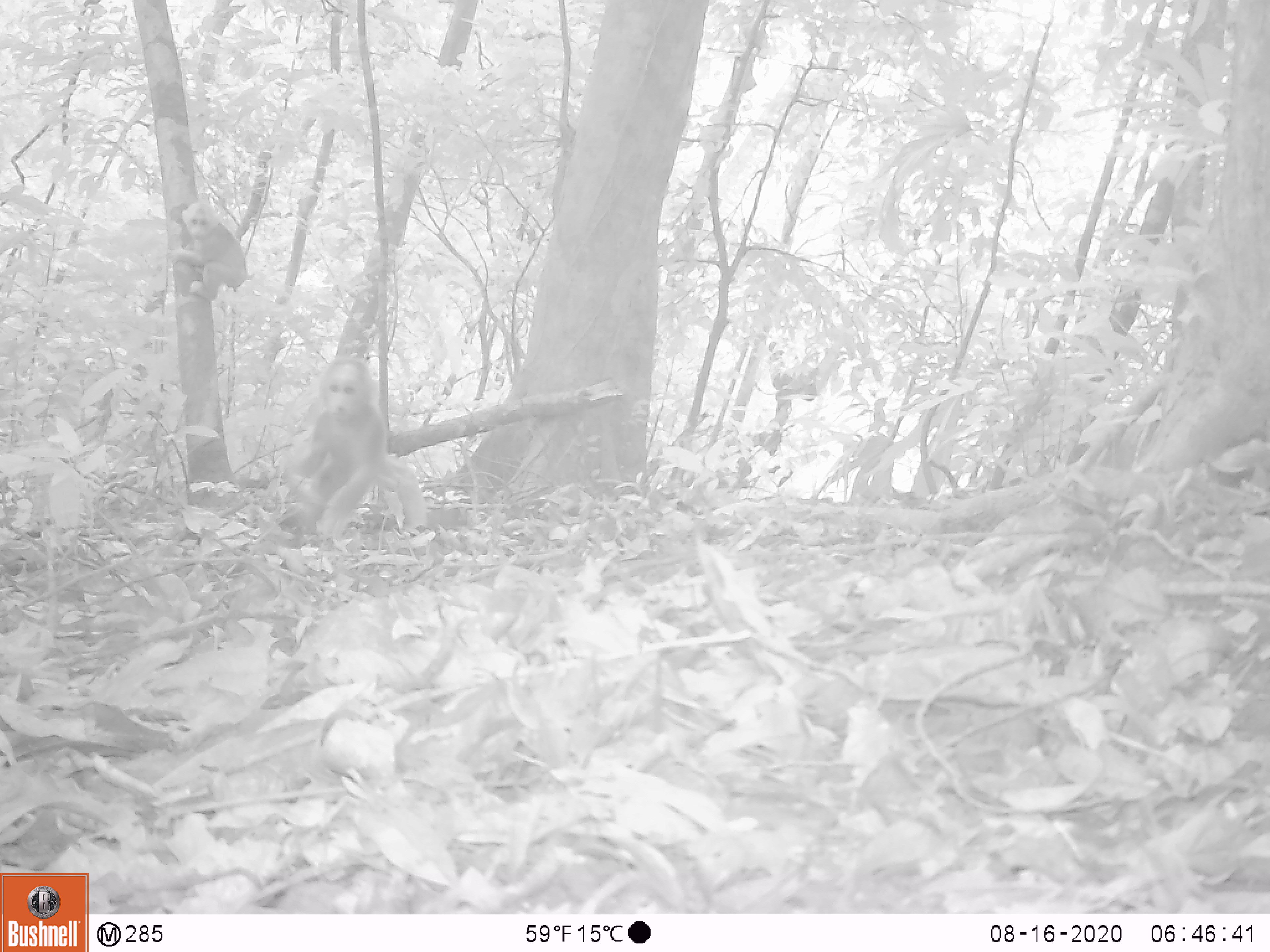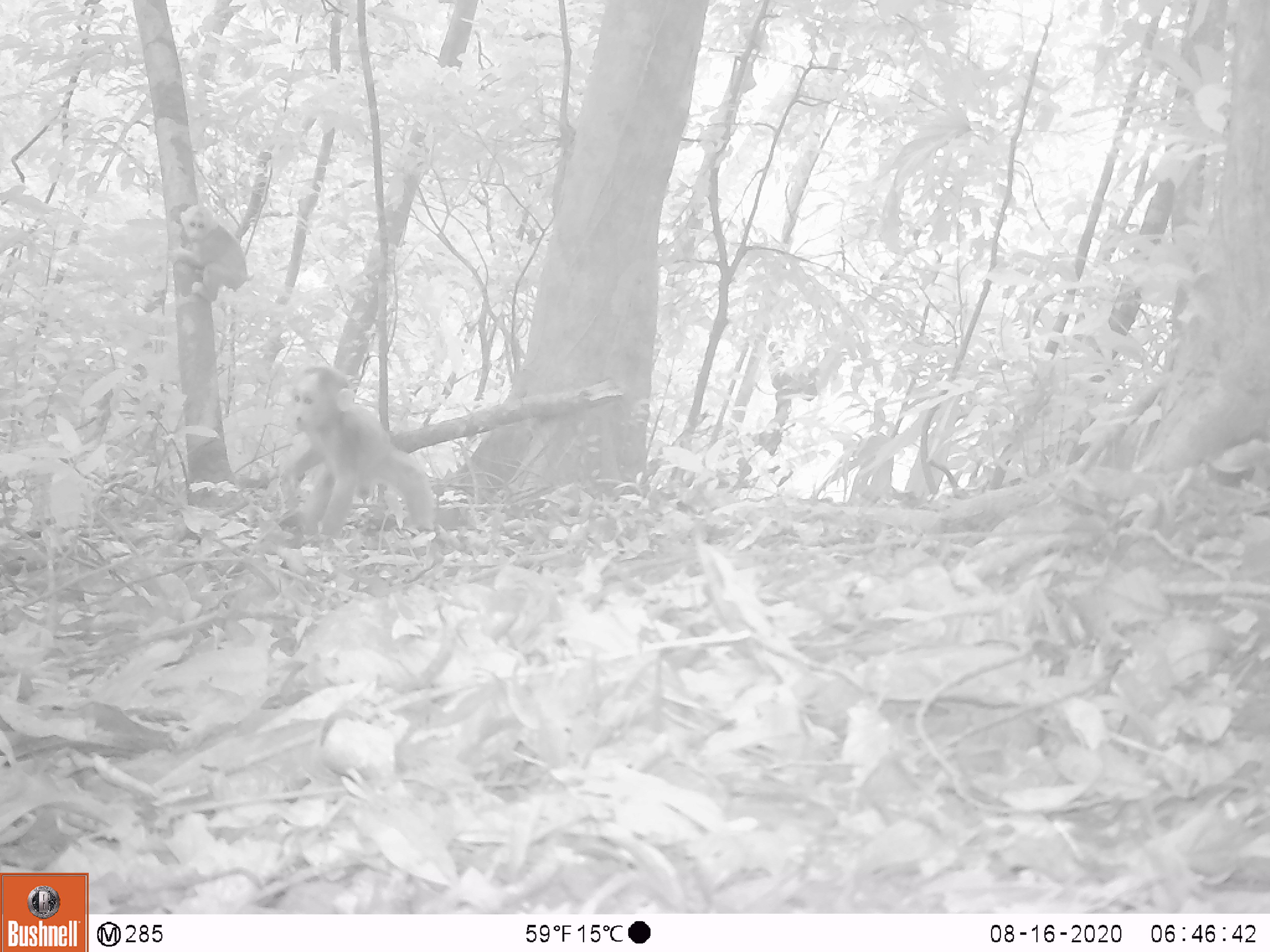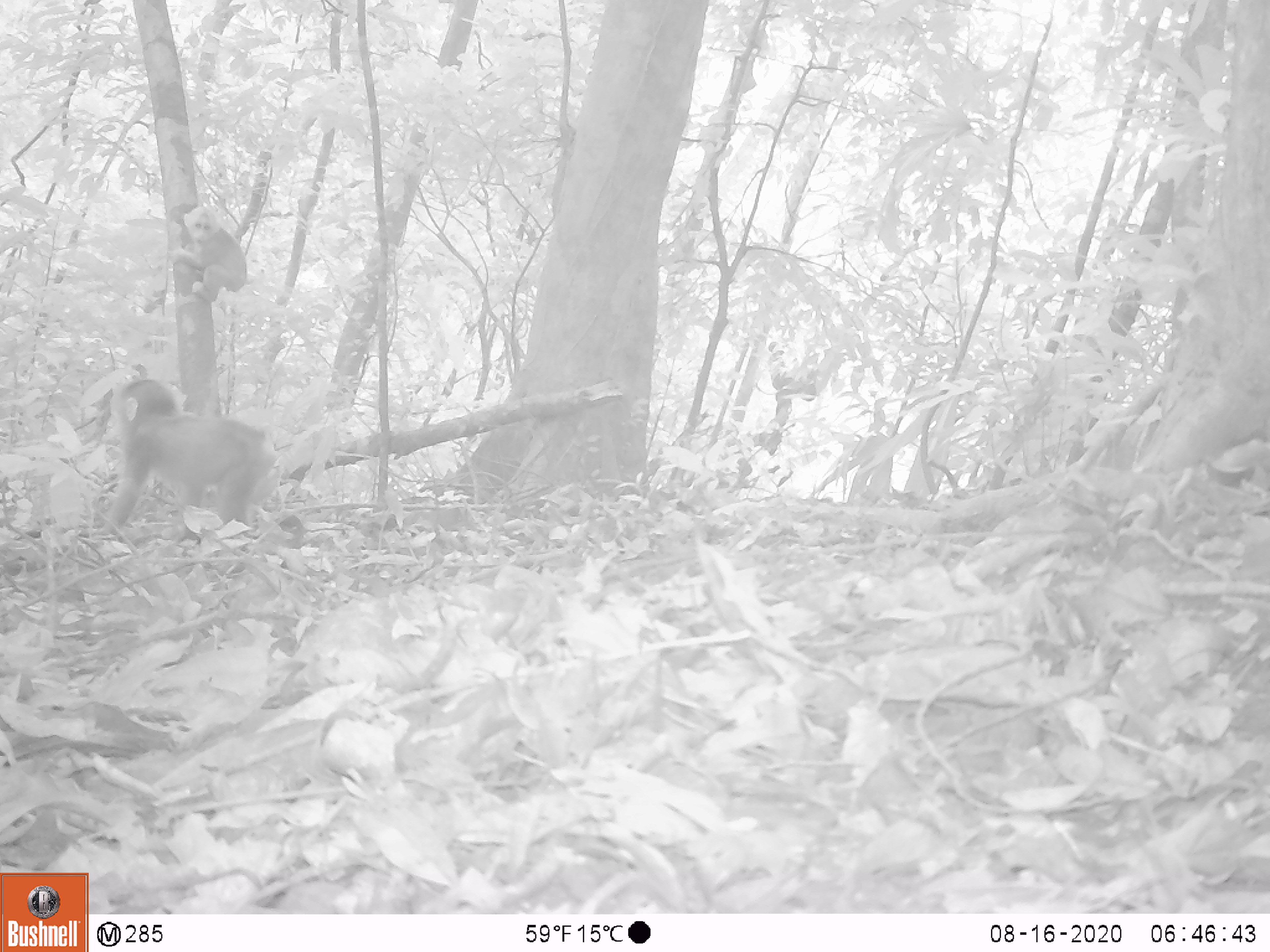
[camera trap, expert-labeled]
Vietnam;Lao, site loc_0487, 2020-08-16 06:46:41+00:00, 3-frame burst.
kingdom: Animalia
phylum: Chordata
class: Mammalia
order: Primates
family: Cercopithecidae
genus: Macaca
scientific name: Macaca arctoides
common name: stump-tailed macaque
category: stump tailed macaque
Stump tailed macaque (stump-tailed macaque) (Macaca arctoides). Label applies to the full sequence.